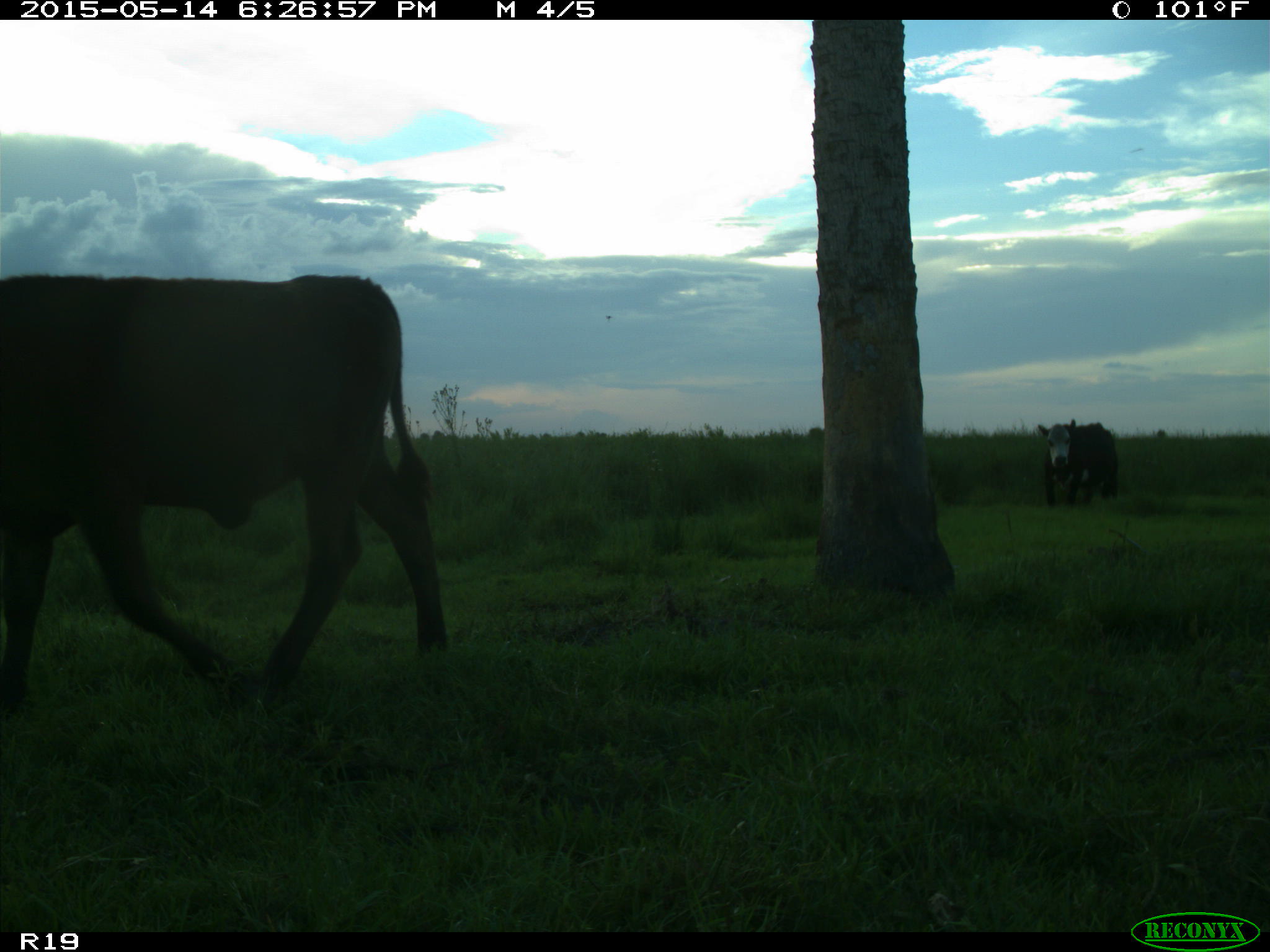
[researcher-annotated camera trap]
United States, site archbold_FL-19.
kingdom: Animalia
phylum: Chordata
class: Mammalia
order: Artiodactyla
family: Bovidae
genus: Bos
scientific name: Bos taurus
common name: domestic cow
Bos taurus (domestic cow).